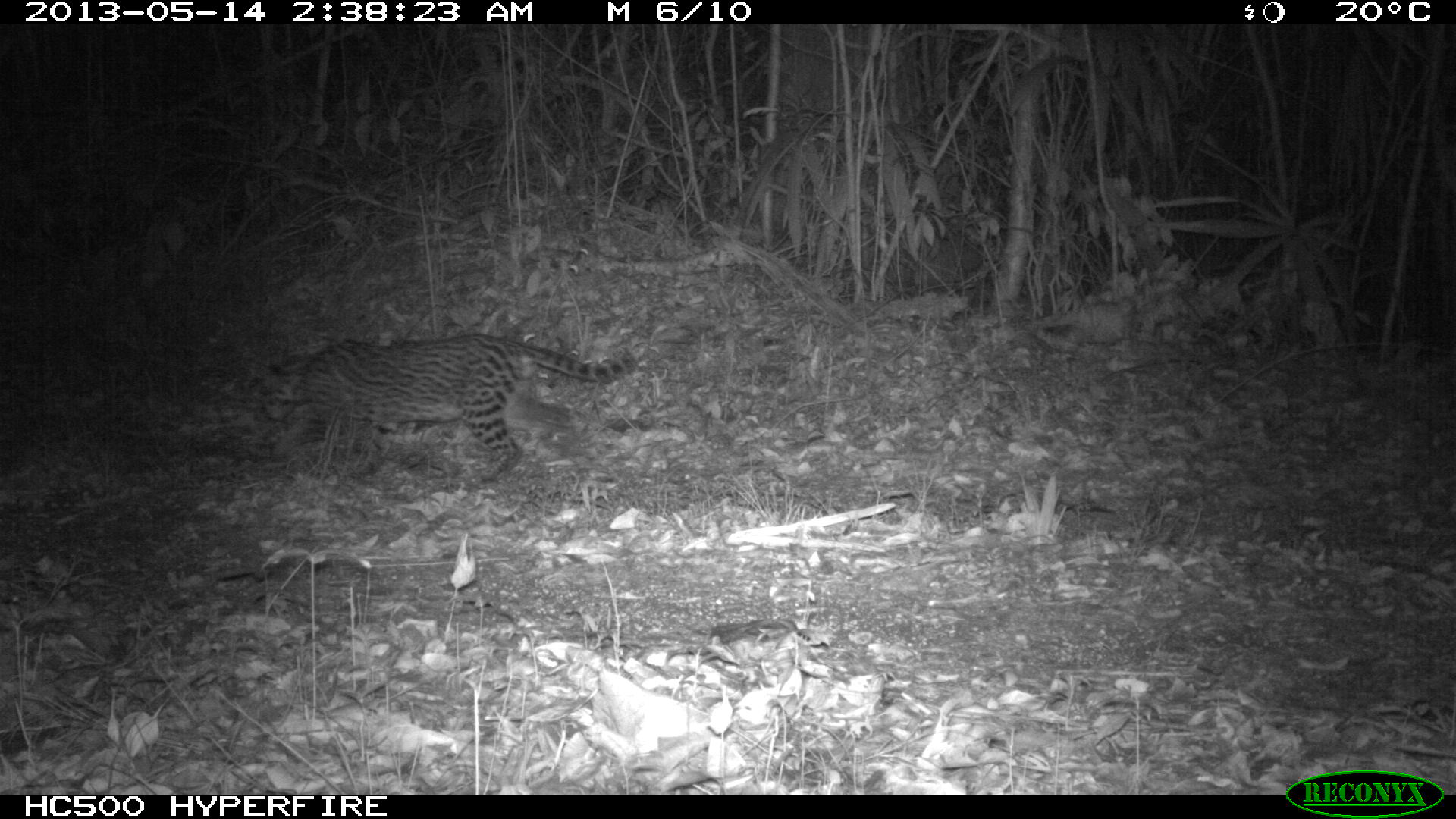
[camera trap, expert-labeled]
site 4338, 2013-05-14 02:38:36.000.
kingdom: Animalia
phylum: Chordata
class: Mammalia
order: Carnivora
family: Felidae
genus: Leopardus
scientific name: Leopardus pardalis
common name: ocelot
Leopardus pardalis (ocelot), count 1, sex female.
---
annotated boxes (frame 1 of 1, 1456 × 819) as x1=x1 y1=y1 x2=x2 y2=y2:
leopardus pardalis: x1=246 y1=332 x2=633 y2=487